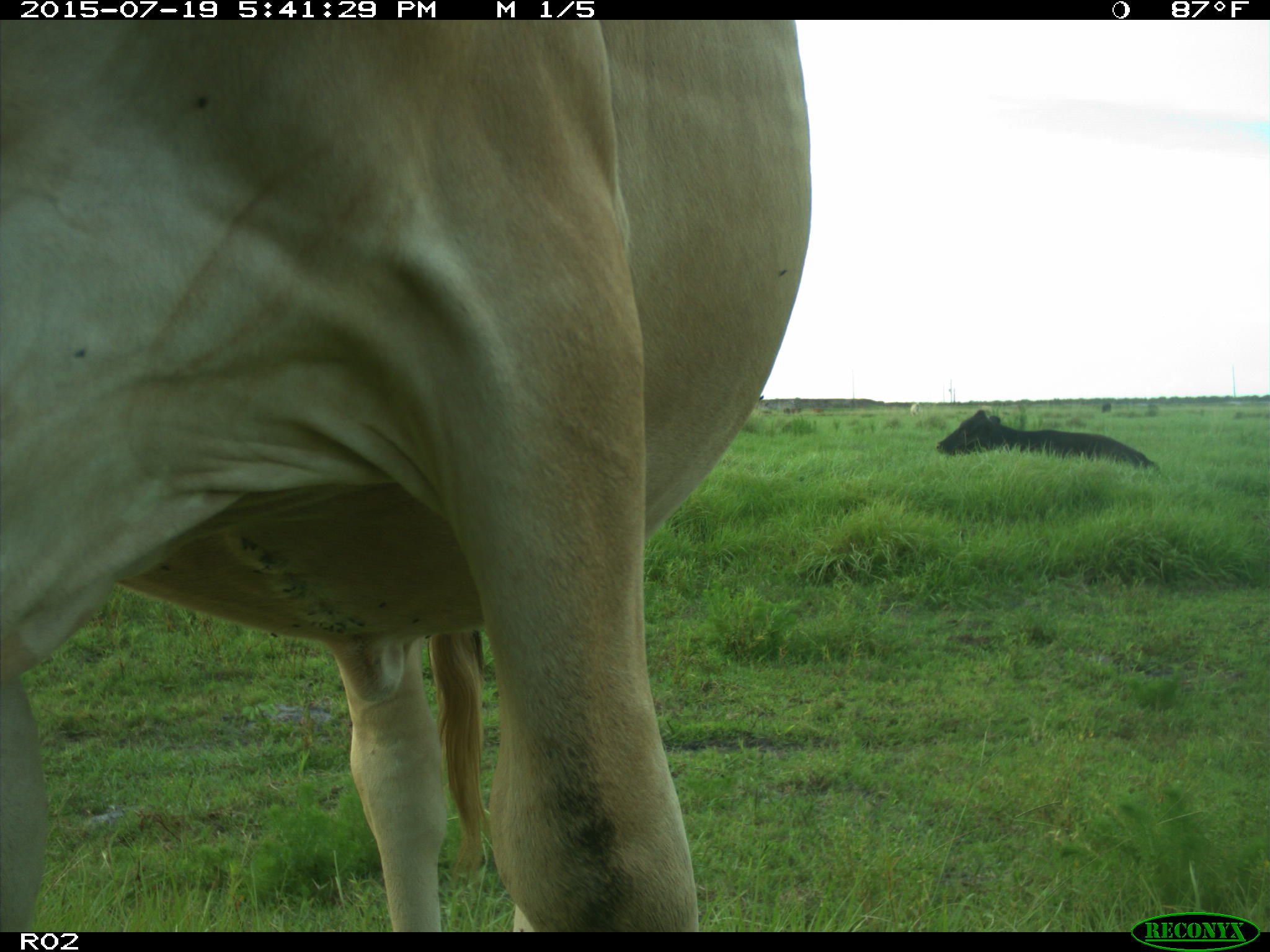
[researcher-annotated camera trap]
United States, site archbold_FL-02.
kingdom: Animalia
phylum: Chordata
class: Mammalia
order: Artiodactyla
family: Bovidae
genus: Bos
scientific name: Bos taurus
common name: domestic cow